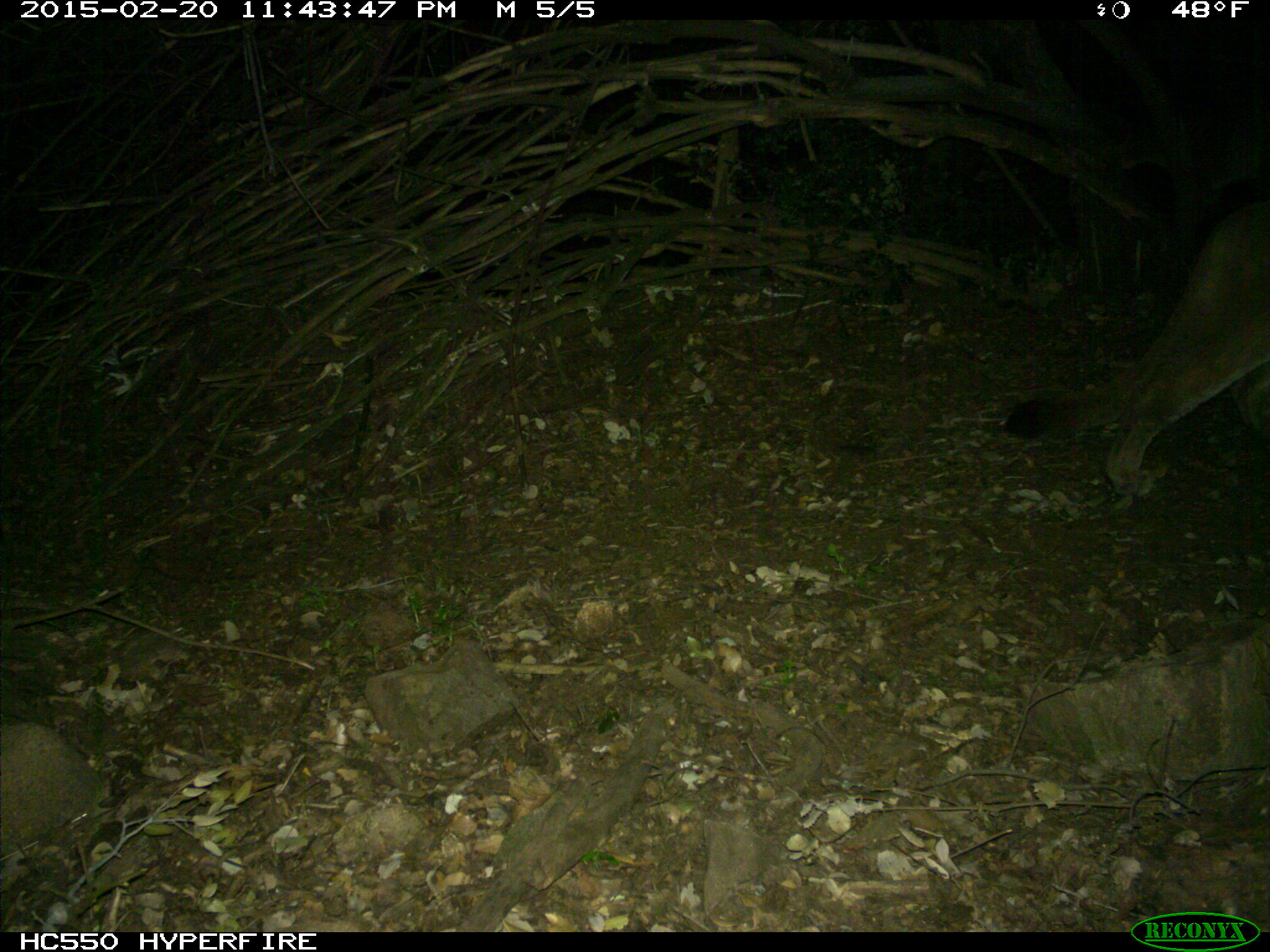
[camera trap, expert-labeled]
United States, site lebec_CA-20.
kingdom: Animalia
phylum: Chordata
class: Mammalia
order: Carnivora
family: Felidae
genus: Puma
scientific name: Puma concolor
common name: mountain lion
Puma concolor (mountain lion).